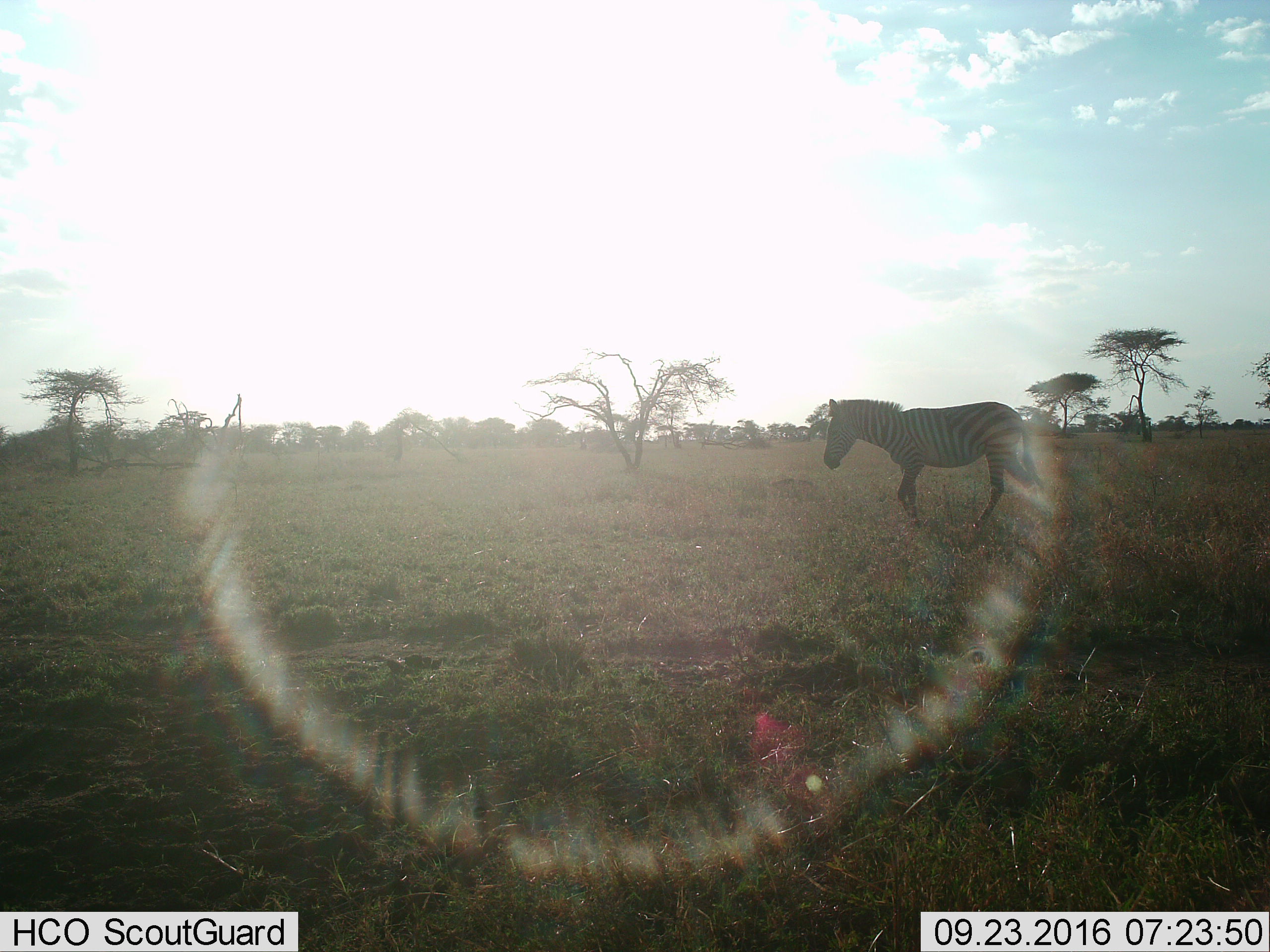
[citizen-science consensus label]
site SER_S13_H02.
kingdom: Animalia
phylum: Chordata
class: Mammalia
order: Perissodactyla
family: Equidae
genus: Equus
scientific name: Equus quagga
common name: plains zebra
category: zebraplains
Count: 1.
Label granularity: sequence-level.